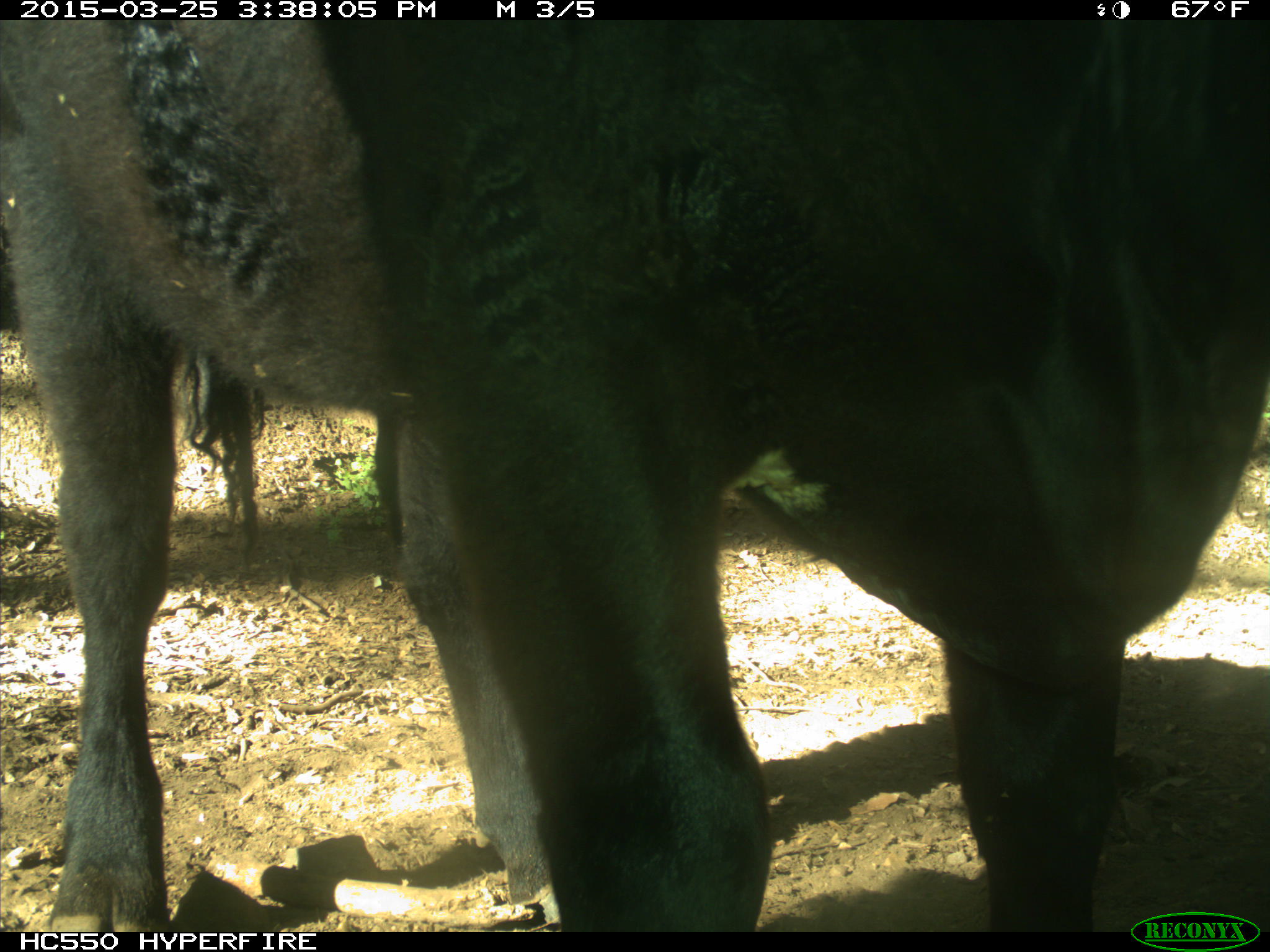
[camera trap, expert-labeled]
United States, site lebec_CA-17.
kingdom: Animalia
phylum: Chordata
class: Mammalia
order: Artiodactyla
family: Bovidae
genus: Bos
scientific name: Bos taurus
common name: domestic cow